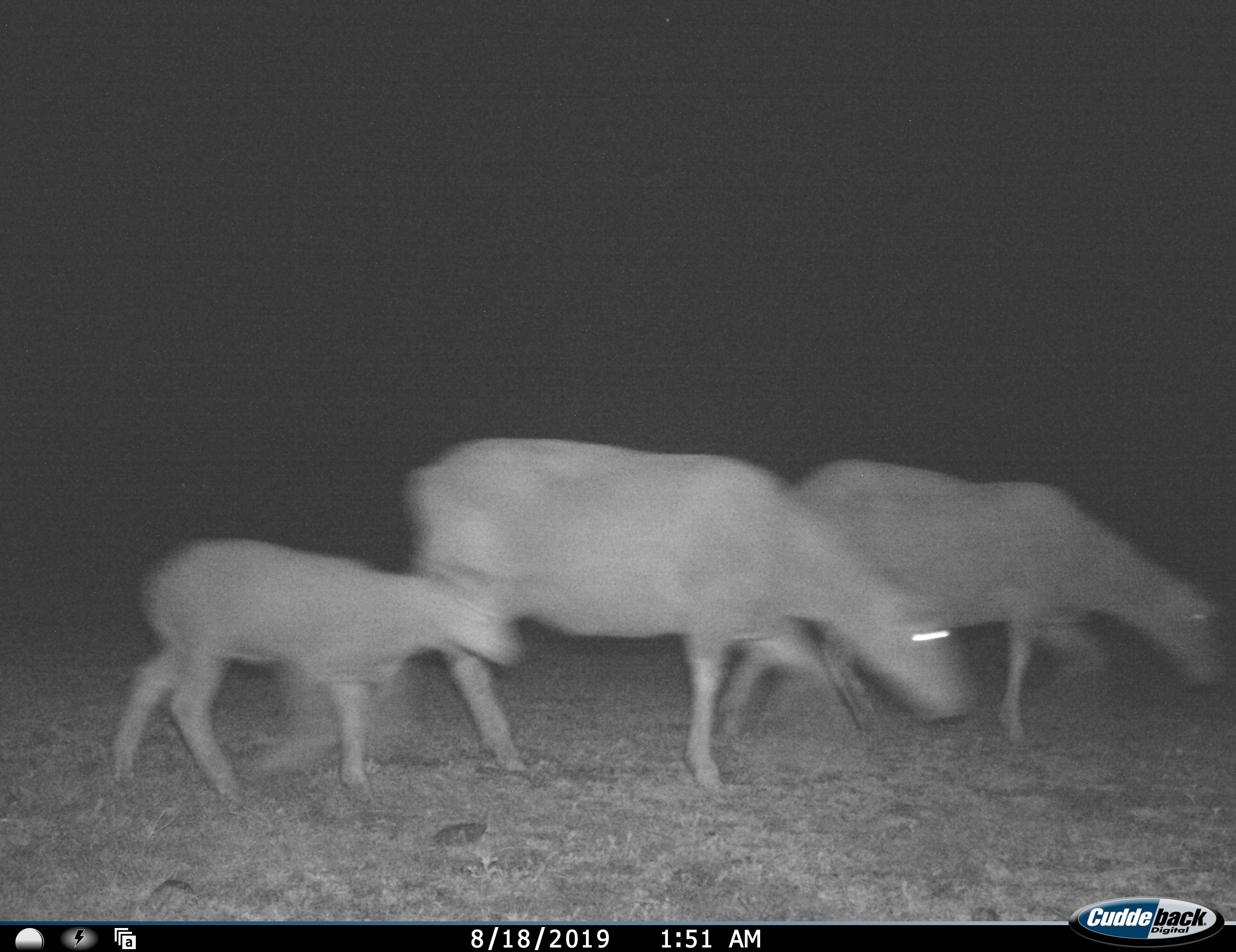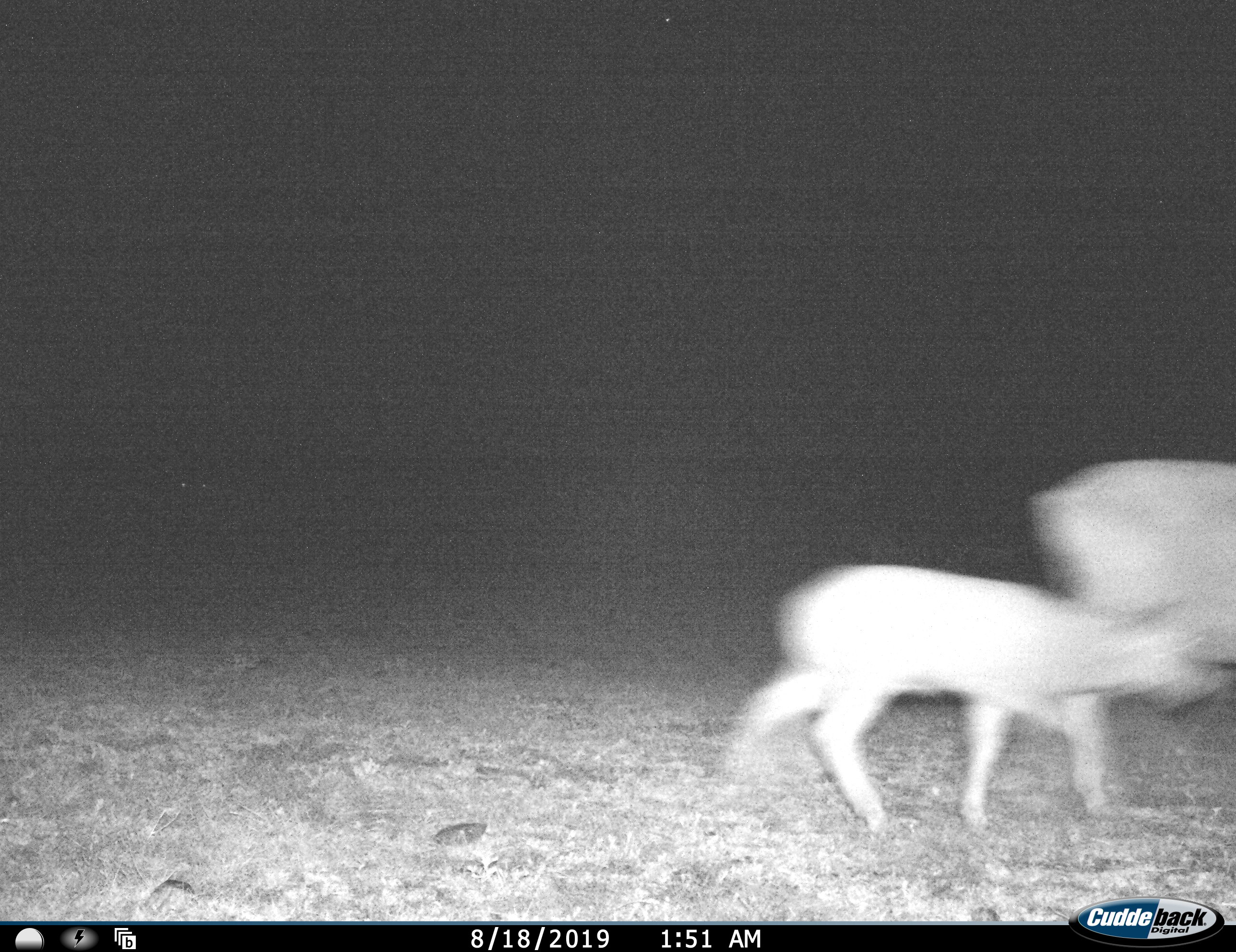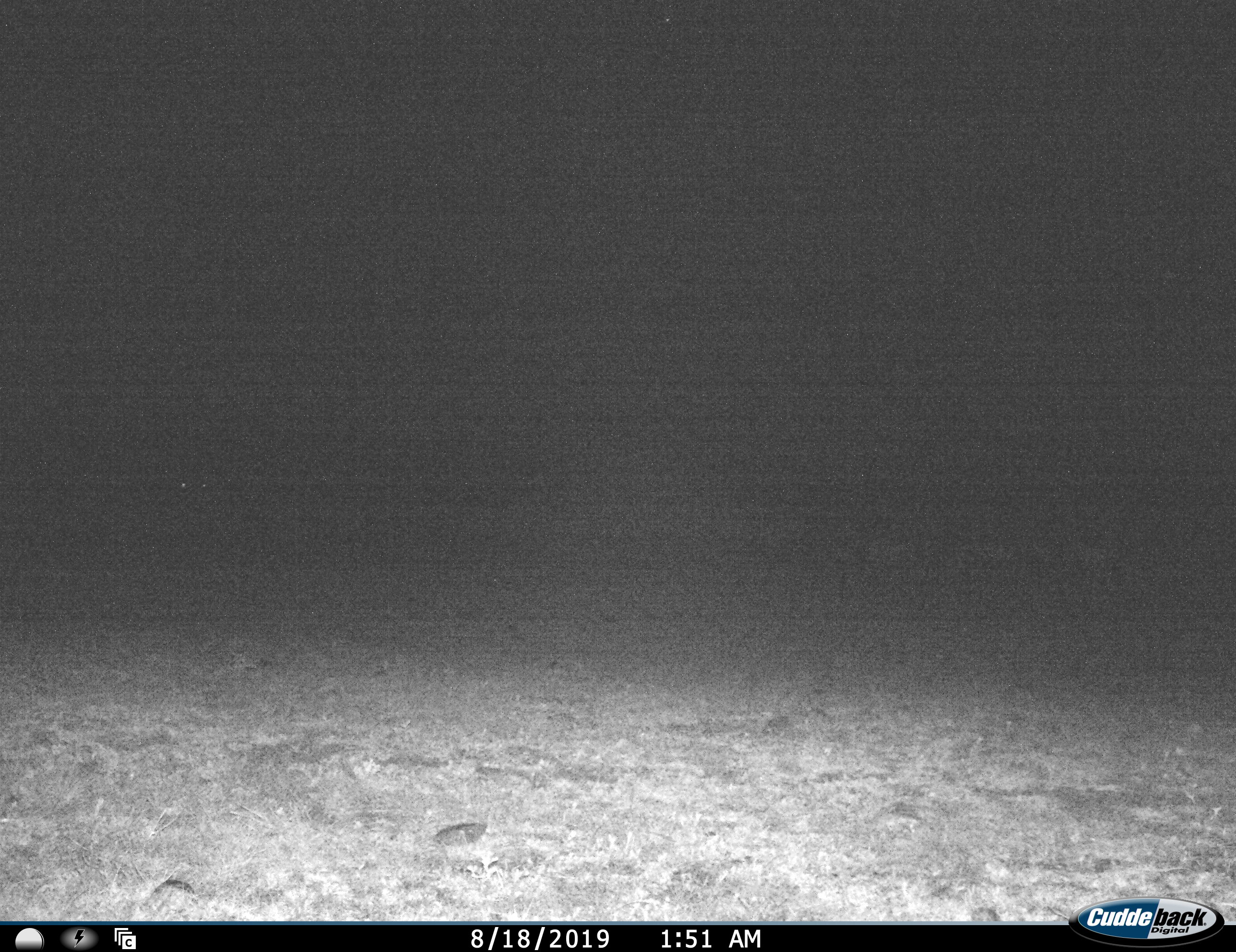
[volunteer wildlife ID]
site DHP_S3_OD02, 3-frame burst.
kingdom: Animalia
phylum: Chordata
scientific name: Vertebrata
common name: domestic animal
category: domesticanimal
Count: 3.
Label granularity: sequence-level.